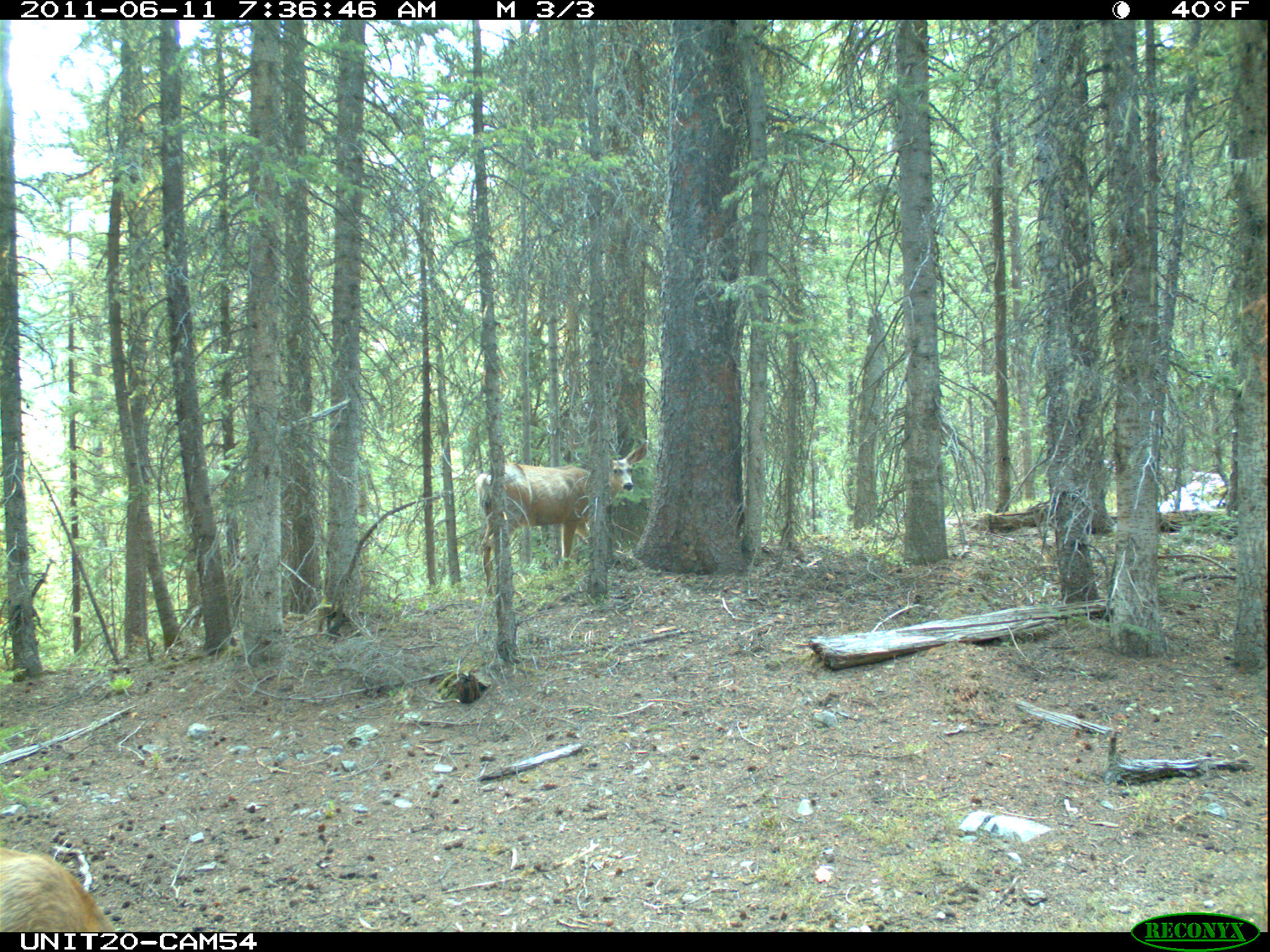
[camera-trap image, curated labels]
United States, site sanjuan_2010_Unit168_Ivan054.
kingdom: Animalia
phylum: Chordata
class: Mammalia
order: Artiodactyla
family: Cervidae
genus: Odocoileus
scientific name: Odocoileus hemionus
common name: mule deer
Odocoileus hemionus (mule deer).